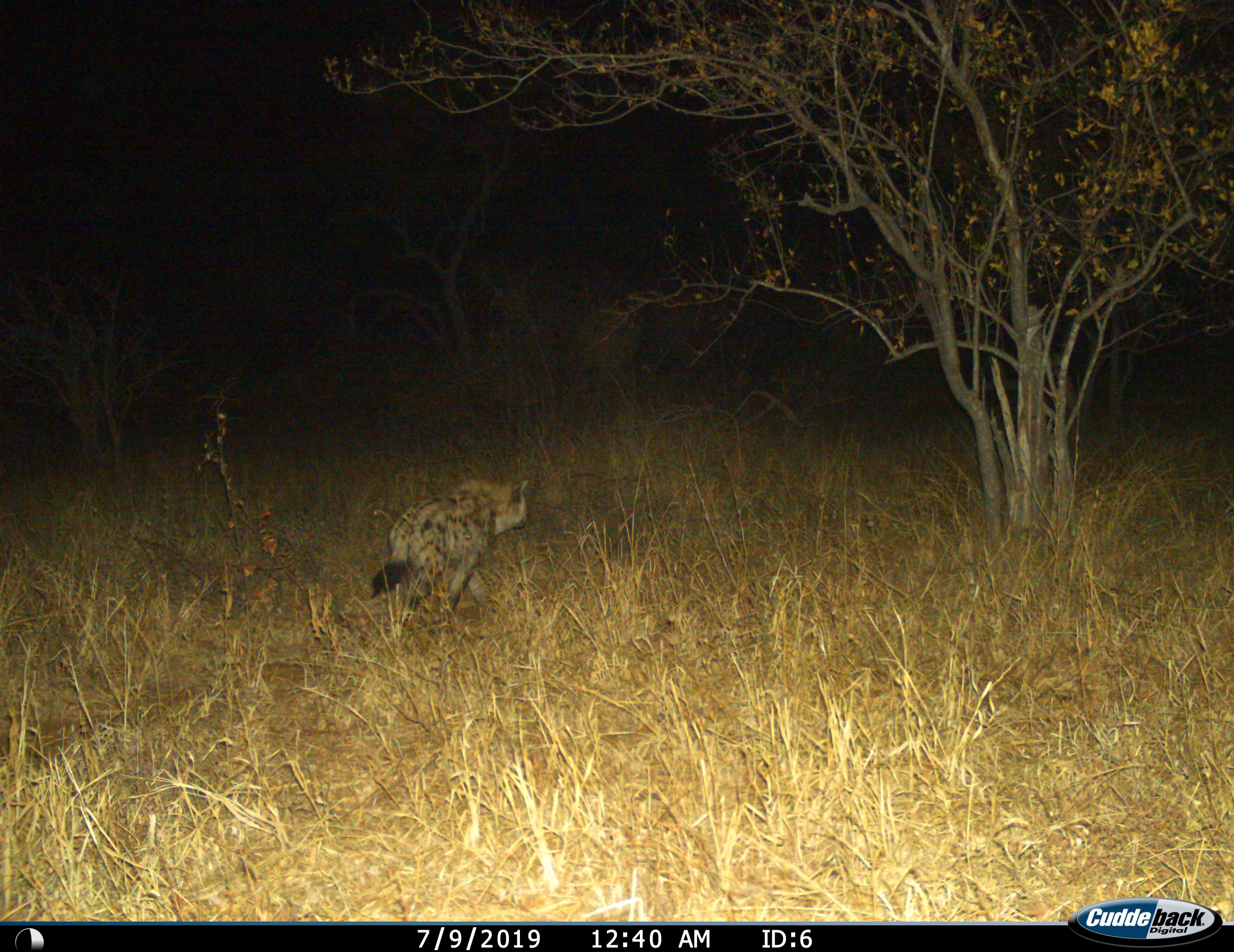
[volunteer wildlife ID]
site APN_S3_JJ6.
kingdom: Animalia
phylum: Chordata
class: Mammalia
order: Carnivora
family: Hyaenidae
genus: Crocuta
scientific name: Crocuta crocuta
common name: spotted hyena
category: hyenaspotted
Hyenaspotted (spotted hyena) (Crocuta crocuta), count 1. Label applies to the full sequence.